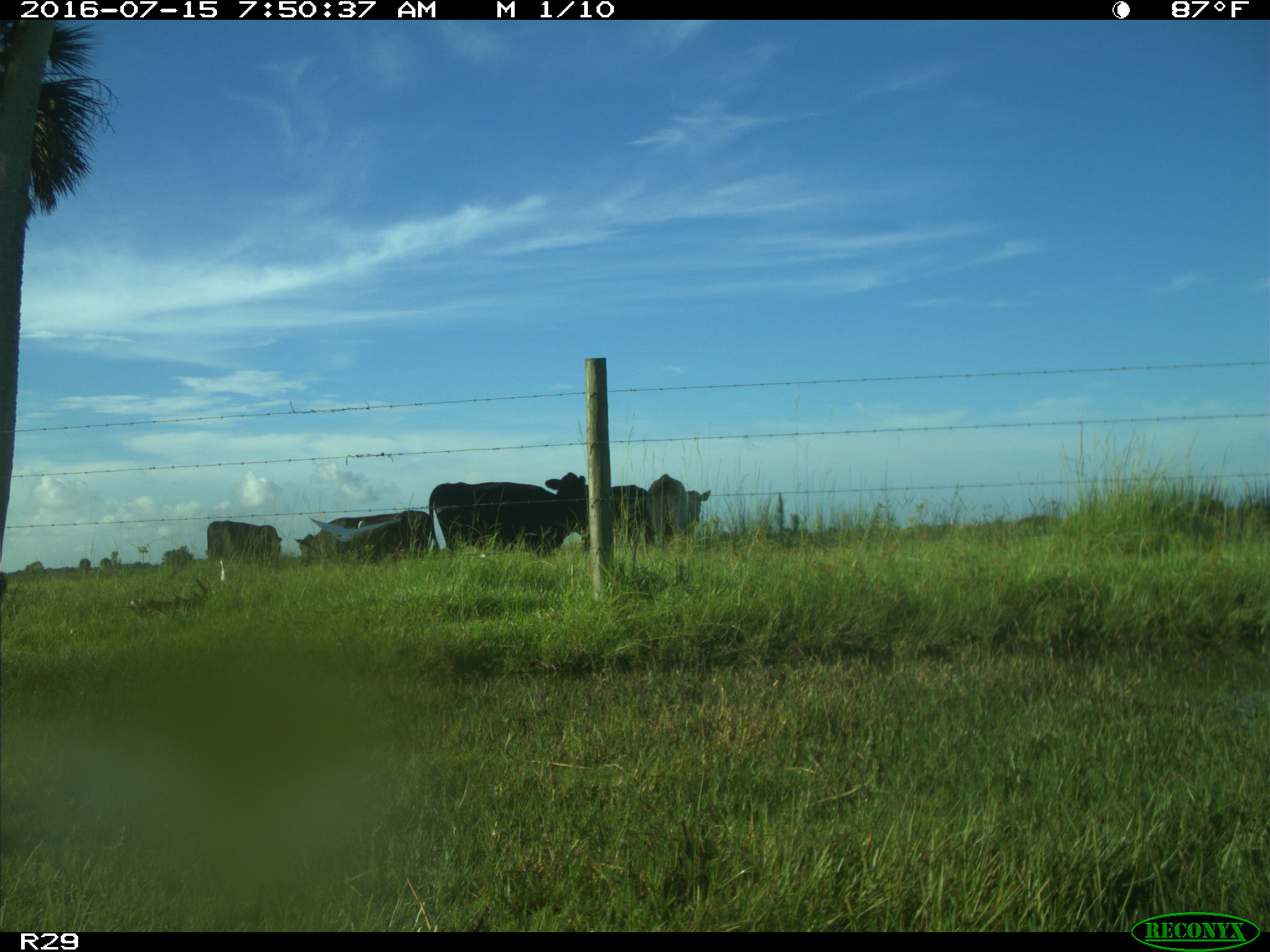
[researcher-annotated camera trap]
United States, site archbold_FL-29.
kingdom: Animalia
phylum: Chordata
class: Mammalia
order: Artiodactyla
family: Bovidae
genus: Bos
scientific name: Bos taurus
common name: domestic cow